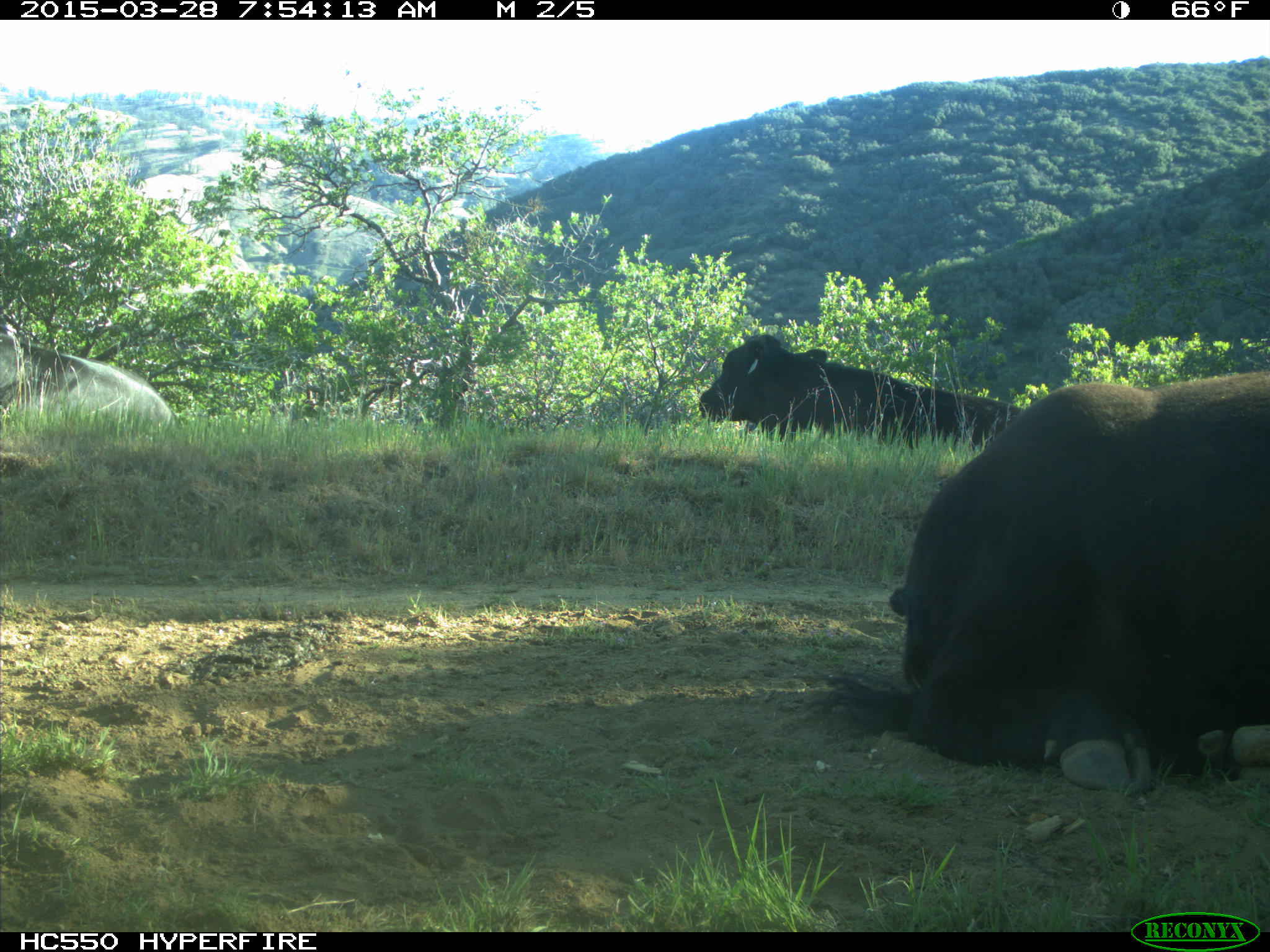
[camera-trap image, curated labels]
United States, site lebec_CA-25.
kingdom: Animalia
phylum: Chordata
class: Mammalia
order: Artiodactyla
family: Bovidae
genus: Bos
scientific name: Bos taurus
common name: domestic cow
Bos taurus (domestic cow).